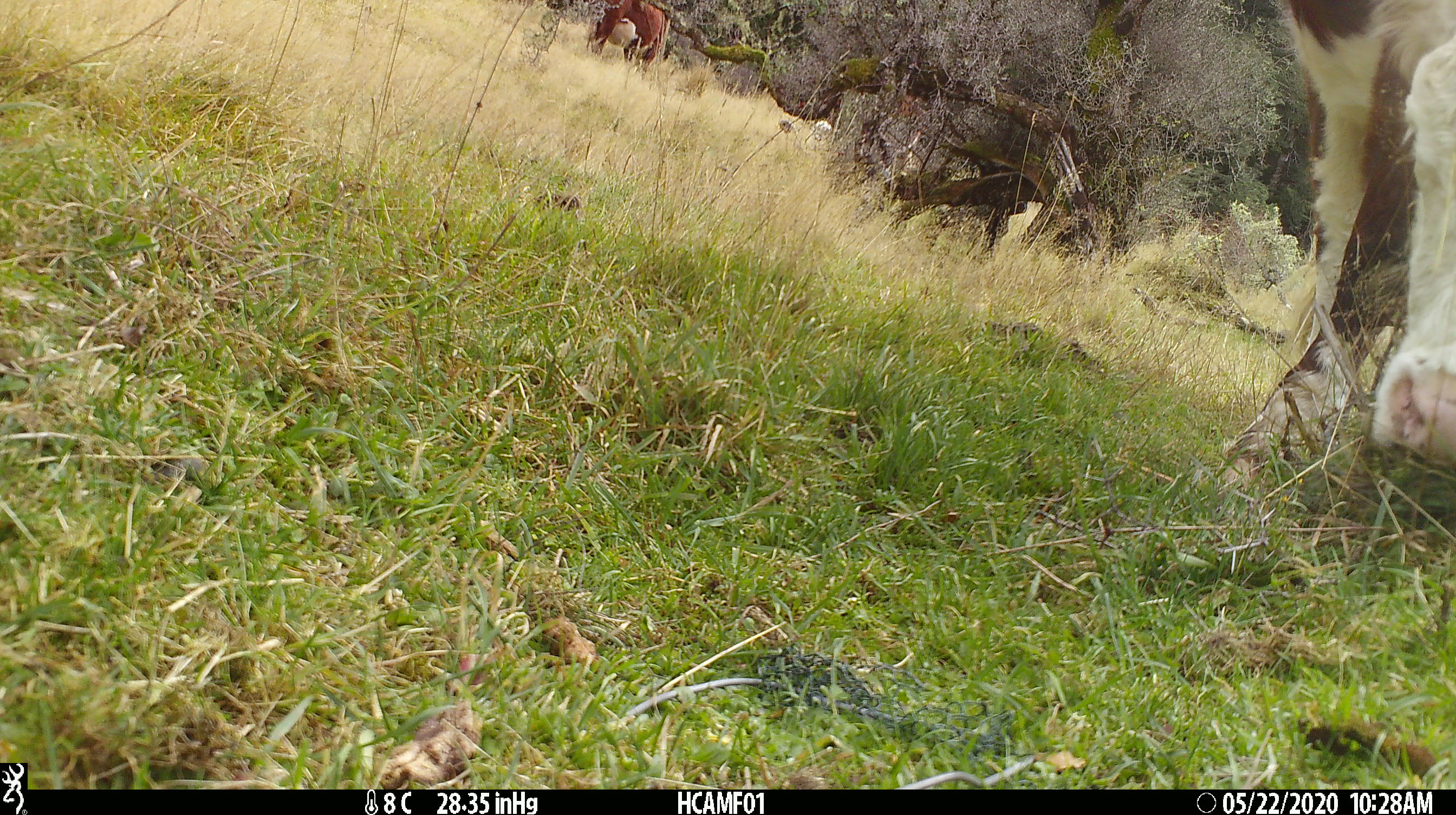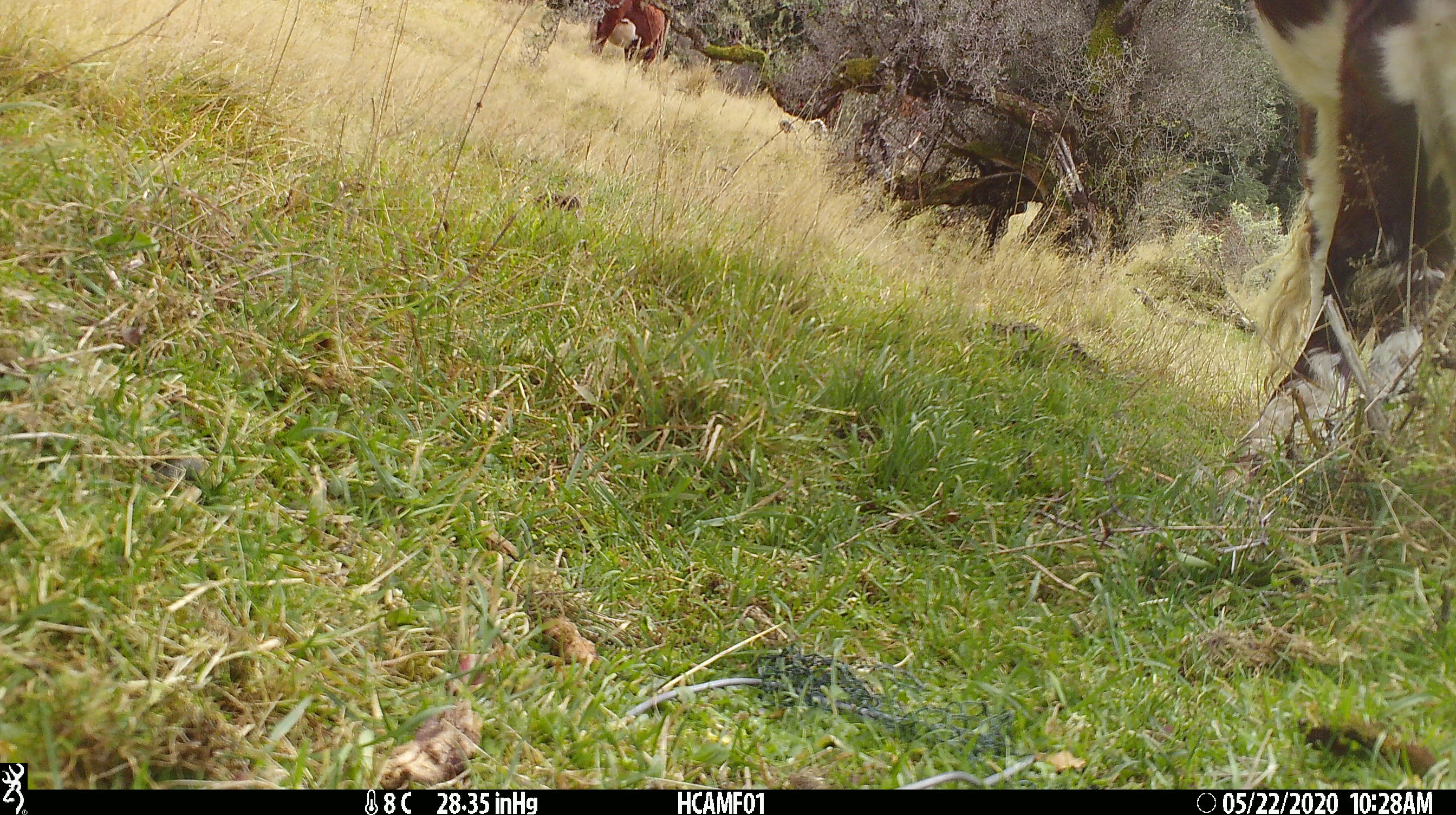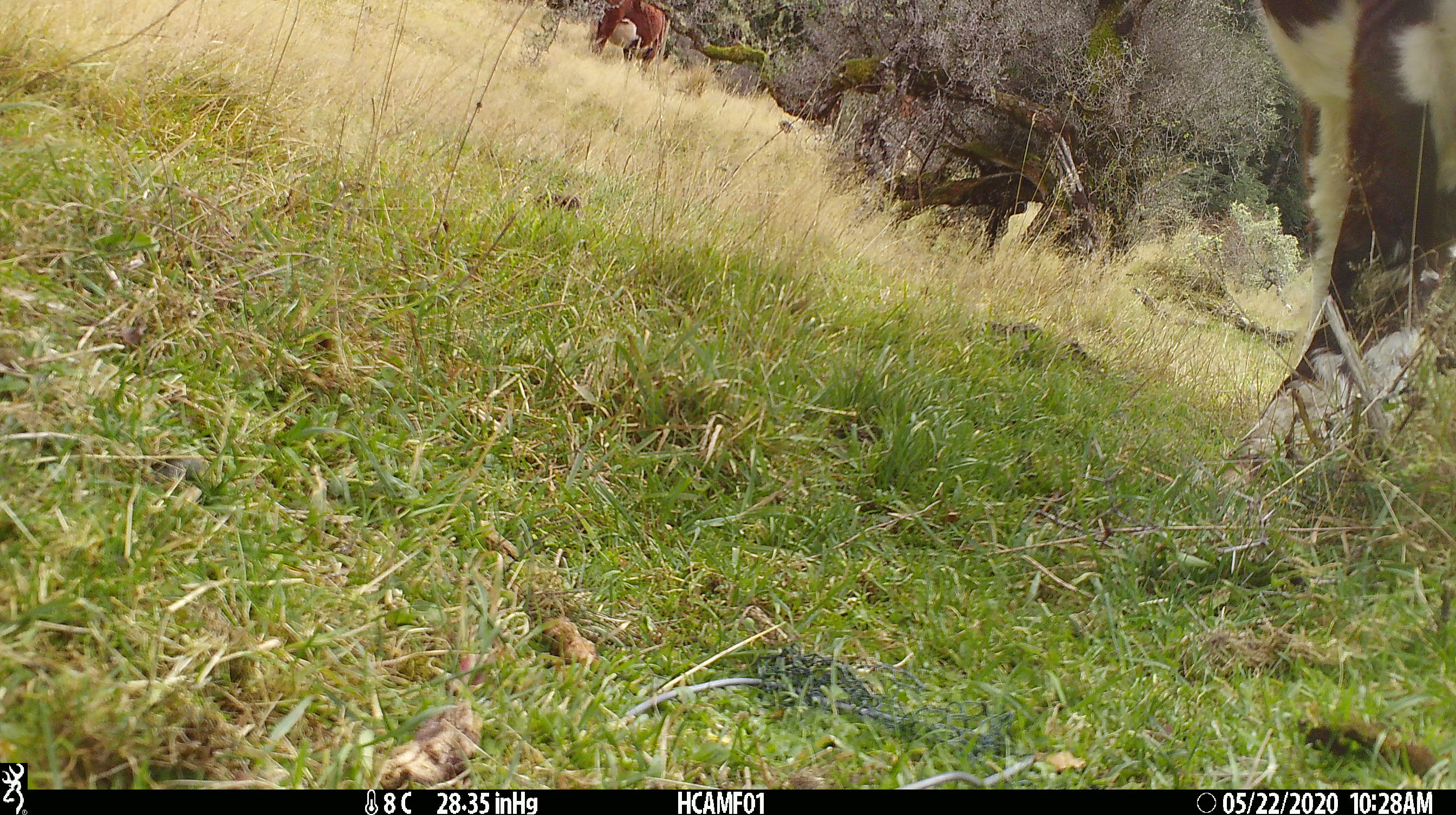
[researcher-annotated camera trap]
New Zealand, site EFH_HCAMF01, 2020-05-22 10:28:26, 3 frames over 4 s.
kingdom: Animalia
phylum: Chordata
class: Mammalia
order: Artiodactyla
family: Bovidae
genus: Bos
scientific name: Bos taurus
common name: domestic cow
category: cow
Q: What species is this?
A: Cow (domestic cow) (Bos taurus).